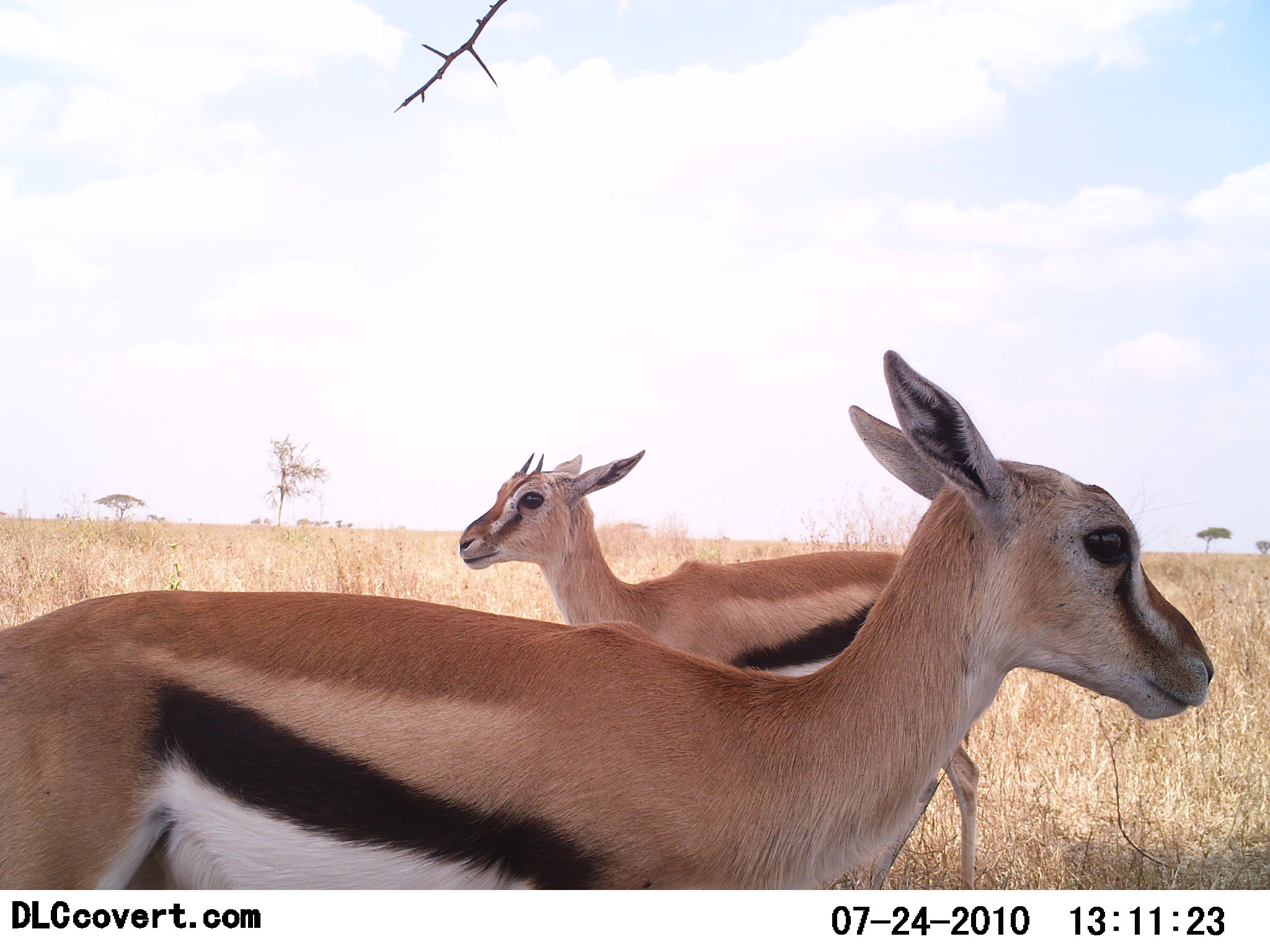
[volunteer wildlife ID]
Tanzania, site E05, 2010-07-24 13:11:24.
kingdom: Animalia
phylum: Chordata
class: Mammalia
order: Artiodactyla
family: Bovidae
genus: Eudorcas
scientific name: Eudorcas thomsonii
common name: thomson's gazelle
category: gazellethomsons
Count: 2.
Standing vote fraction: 96%.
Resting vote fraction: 0%.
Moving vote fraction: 4%.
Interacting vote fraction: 0%.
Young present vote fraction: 9%.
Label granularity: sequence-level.